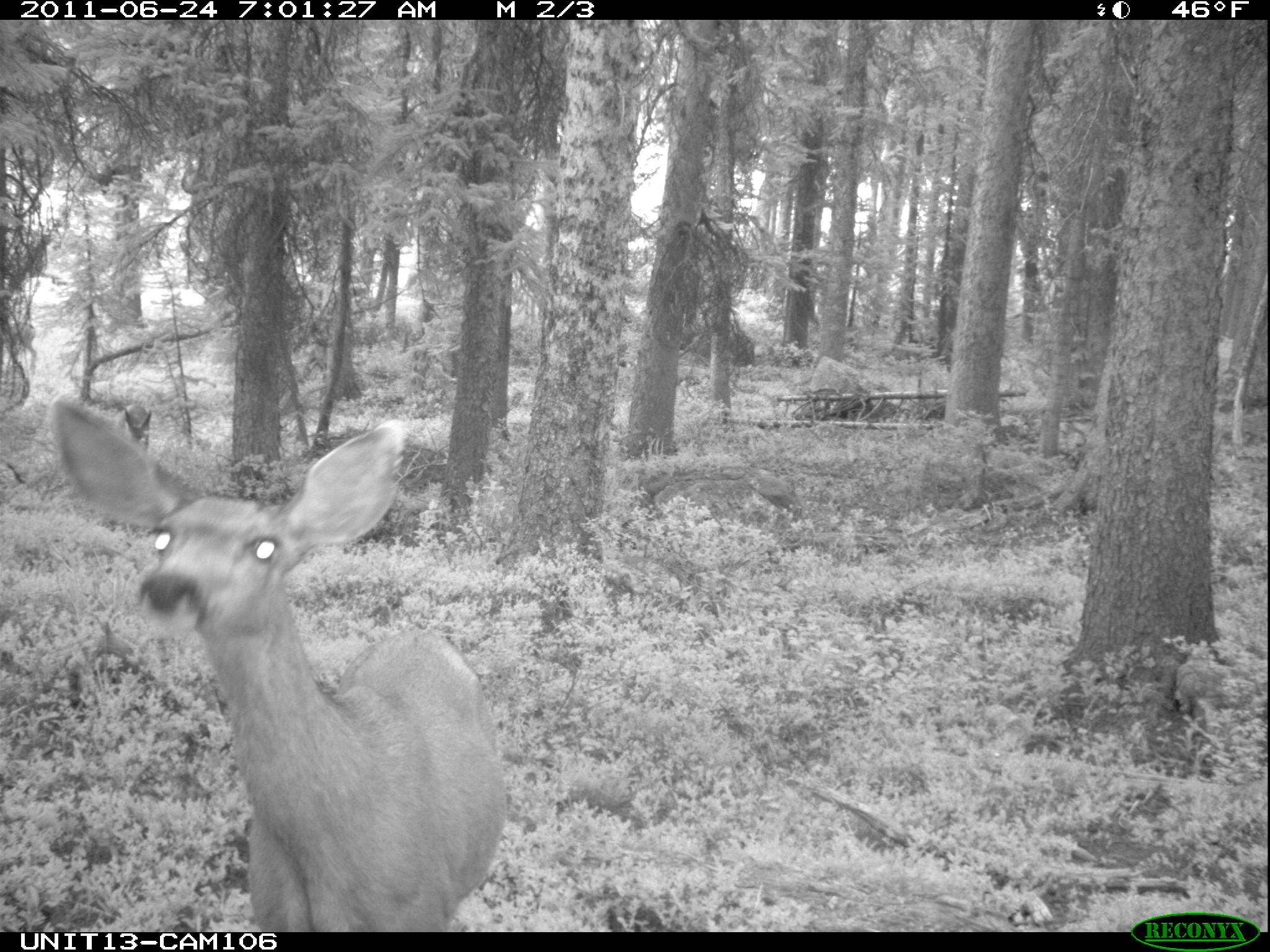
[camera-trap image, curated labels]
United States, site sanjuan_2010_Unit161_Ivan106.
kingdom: Animalia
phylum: Chordata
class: Mammalia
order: Artiodactyla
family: Cervidae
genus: Odocoileus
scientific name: Odocoileus hemionus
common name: mule deer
Odocoileus hemionus (mule deer).